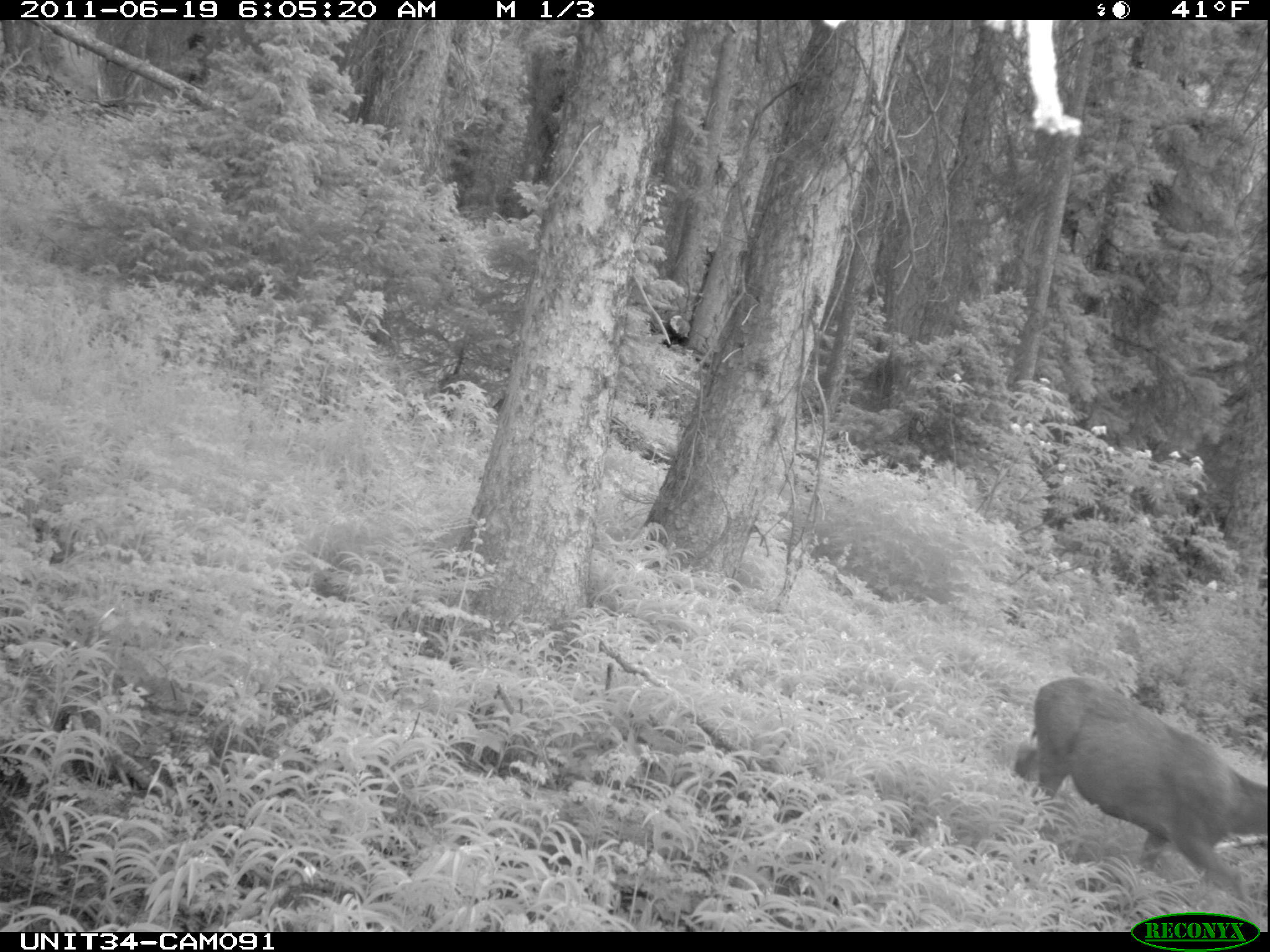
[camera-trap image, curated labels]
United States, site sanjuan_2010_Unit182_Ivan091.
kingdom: Animalia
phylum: Chordata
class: Mammalia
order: Artiodactyla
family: Cervidae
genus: Odocoileus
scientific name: Odocoileus hemionus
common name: mule deer